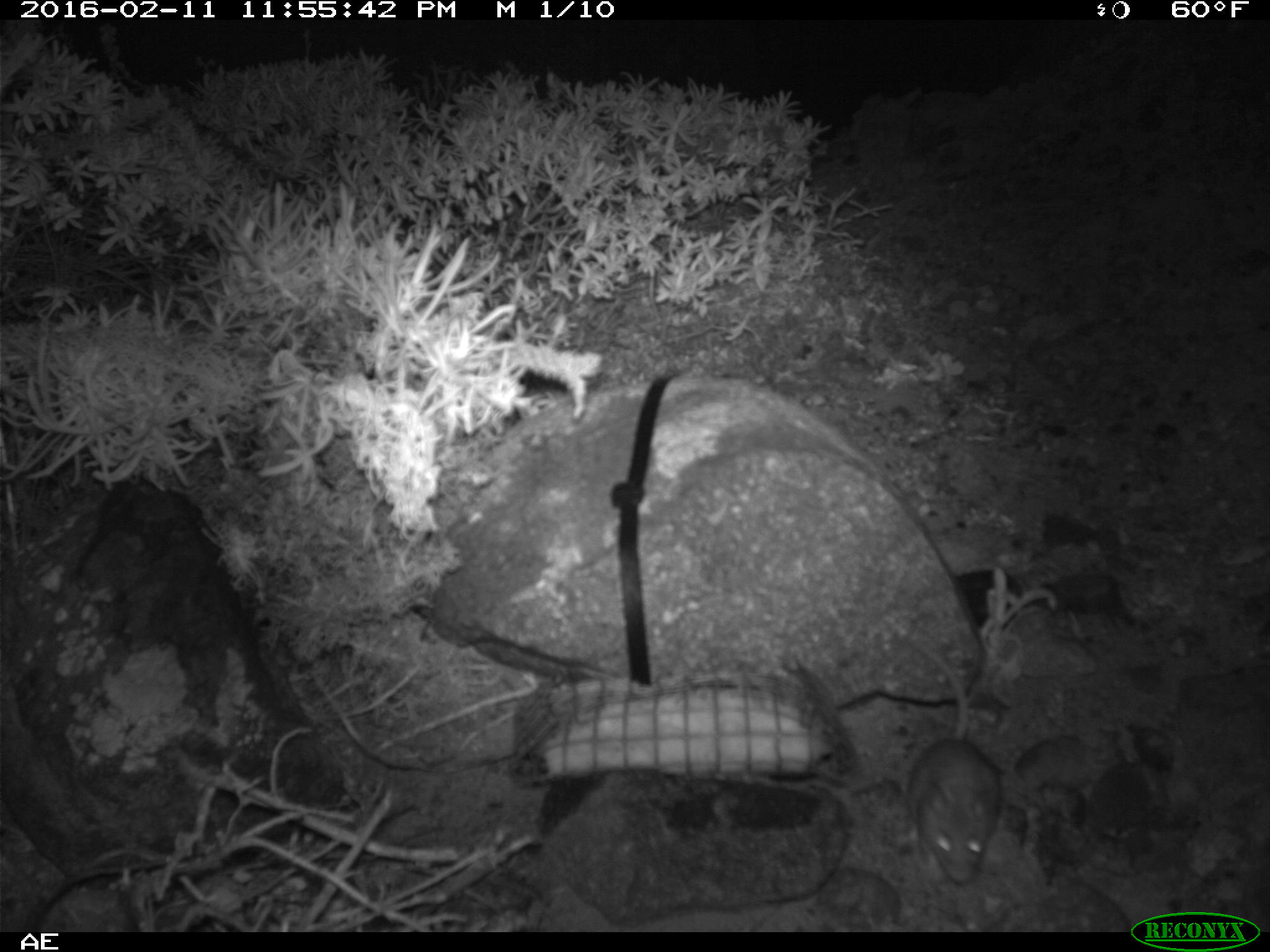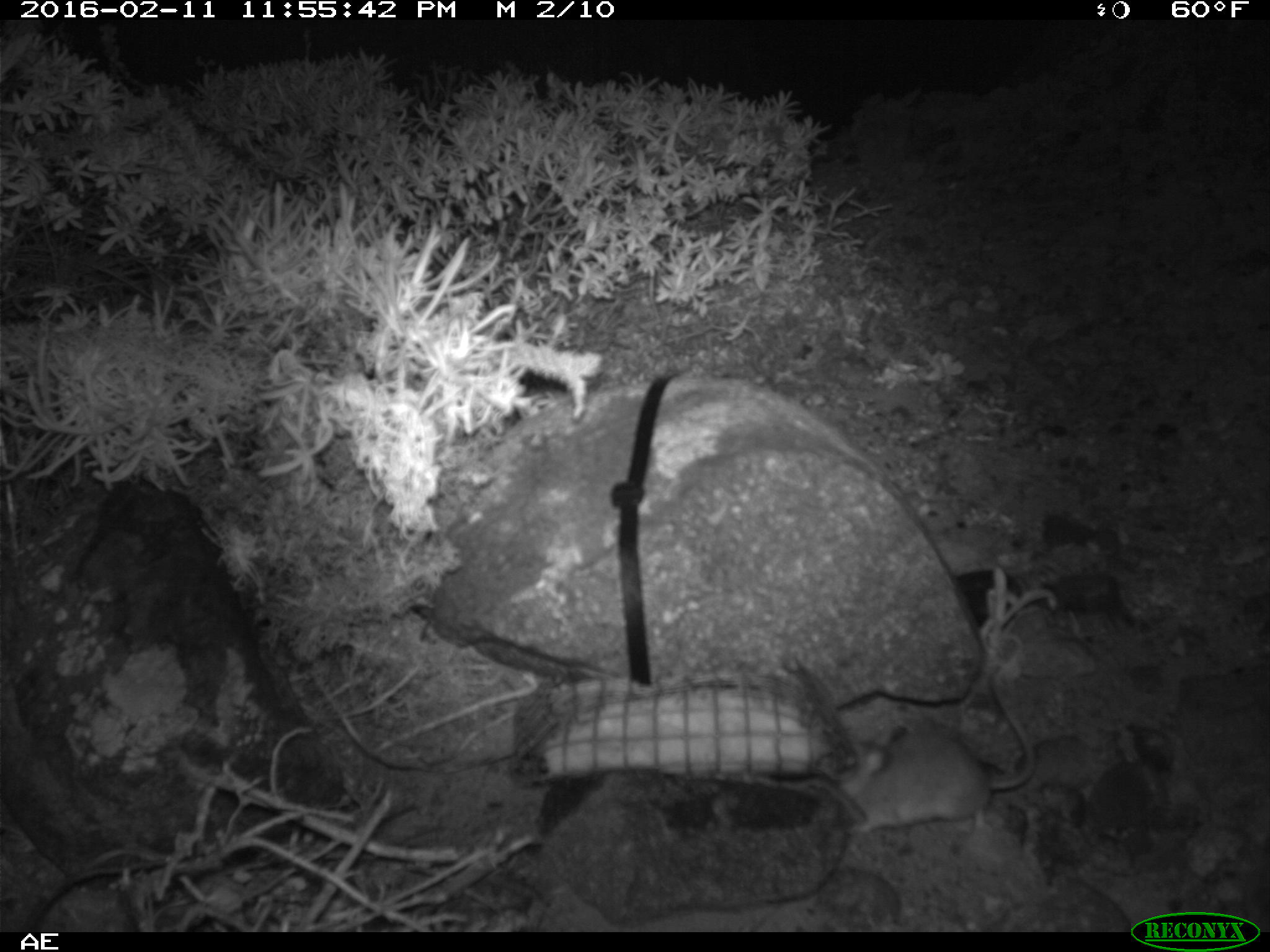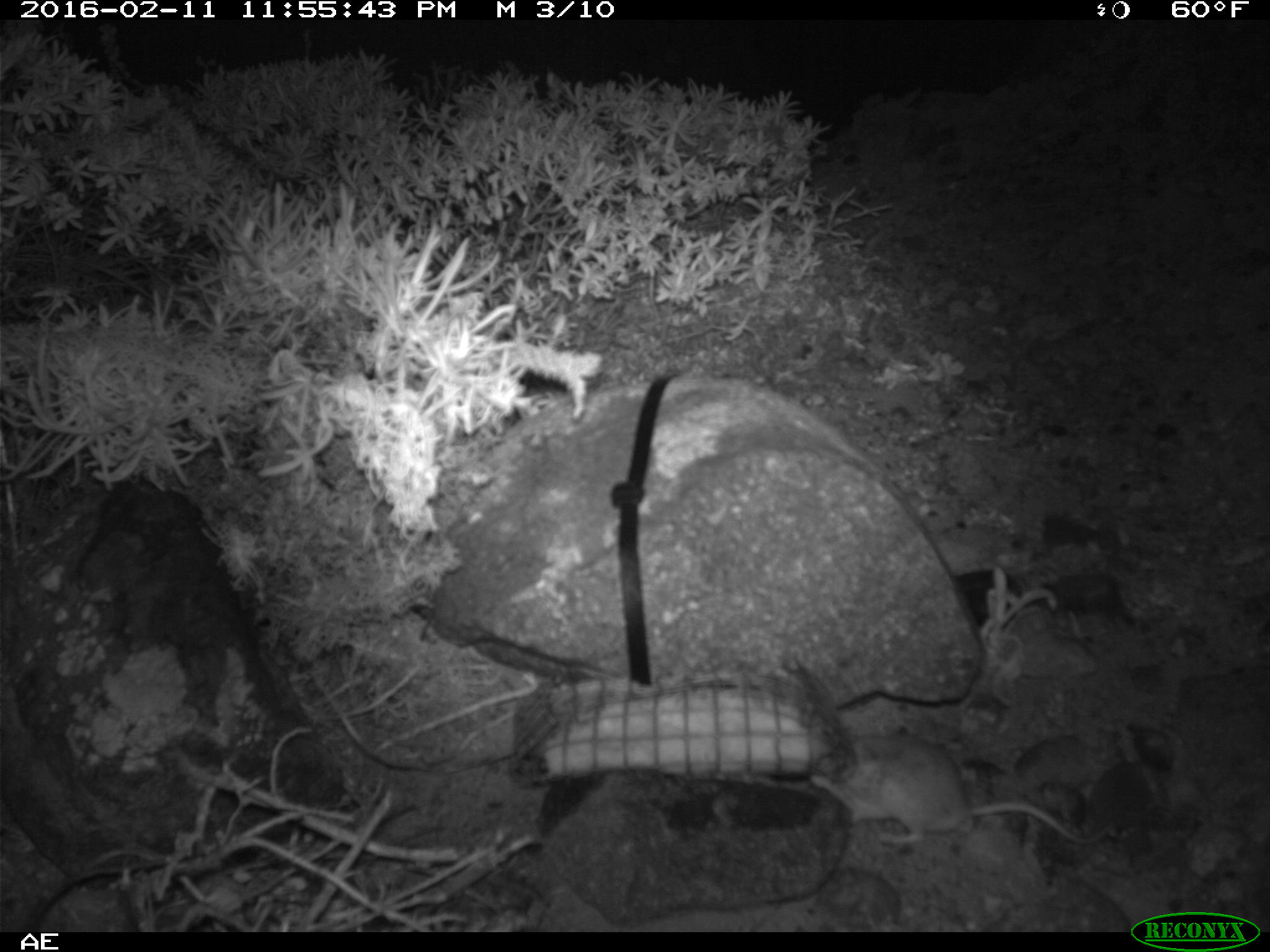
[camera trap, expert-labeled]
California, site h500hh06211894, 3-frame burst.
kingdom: Animalia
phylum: Chordata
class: Mammalia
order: Rodentia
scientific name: Rodentia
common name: rodent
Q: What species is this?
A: Rodent (Rodentia).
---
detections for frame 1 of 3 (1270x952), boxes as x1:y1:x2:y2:
rodent: 908:637:1001:884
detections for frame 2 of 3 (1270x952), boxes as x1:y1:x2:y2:
rodent: 836:678:1037:845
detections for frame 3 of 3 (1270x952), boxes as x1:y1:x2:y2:
rodent: 808:728:1110:843